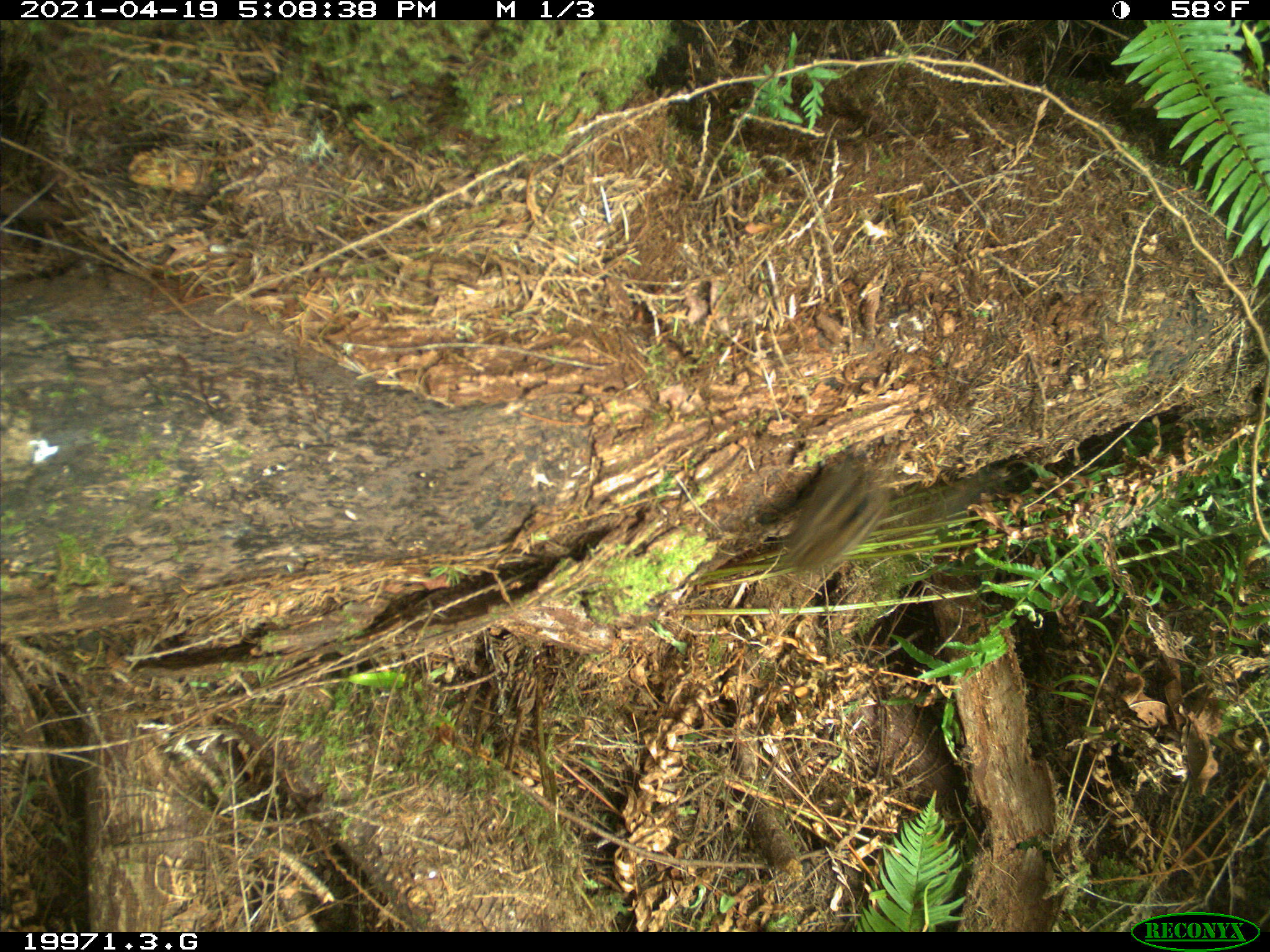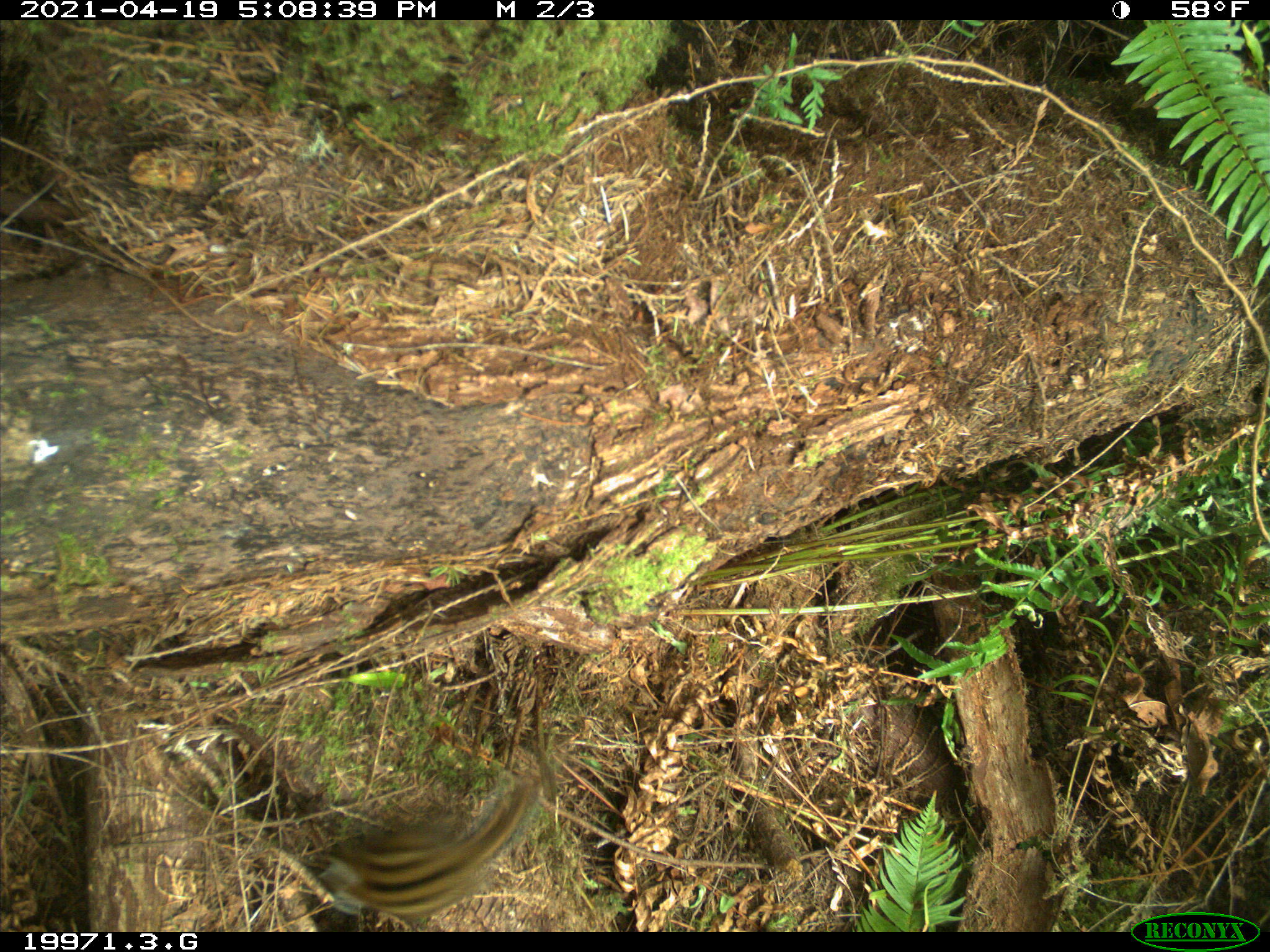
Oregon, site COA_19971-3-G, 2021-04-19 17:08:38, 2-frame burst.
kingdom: Animalia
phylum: Chordata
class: Mammalia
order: Rodentia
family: Sciuridae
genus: Neotamias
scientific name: Neotamias townsendii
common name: townsend's chipmunk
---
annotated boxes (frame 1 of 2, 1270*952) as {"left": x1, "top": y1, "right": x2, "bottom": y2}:
townsend's chipmunk: {"left": 720, "top": 421, "right": 928, "bottom": 640}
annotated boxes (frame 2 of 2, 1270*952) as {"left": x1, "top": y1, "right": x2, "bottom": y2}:
townsend's chipmunk: {"left": 278, "top": 750, "right": 578, "bottom": 929}